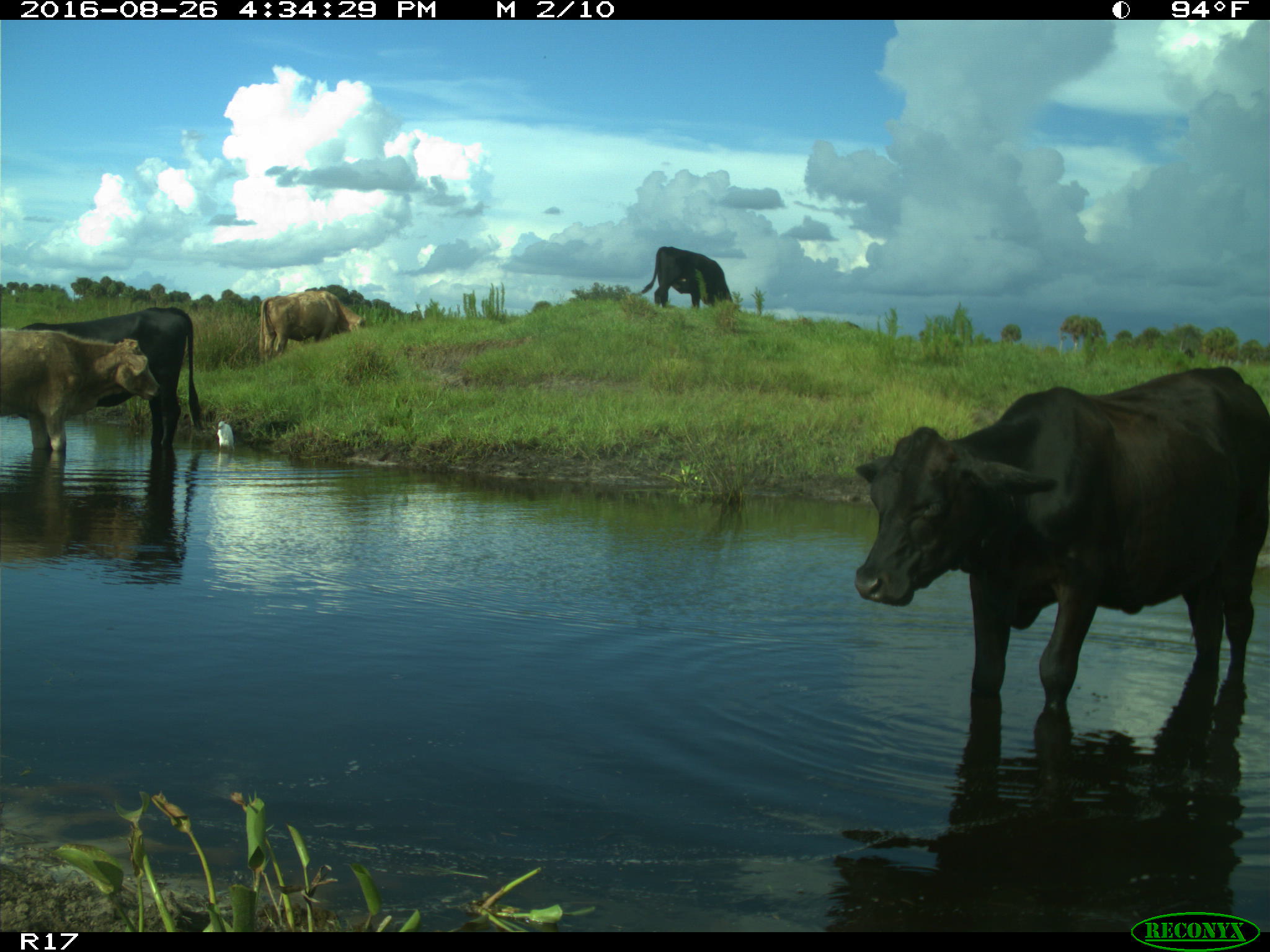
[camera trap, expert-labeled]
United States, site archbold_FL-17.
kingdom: Animalia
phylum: Chordata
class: Mammalia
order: Artiodactyla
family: Bovidae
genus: Bos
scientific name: Bos taurus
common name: domestic cow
Bos taurus (domestic cow).